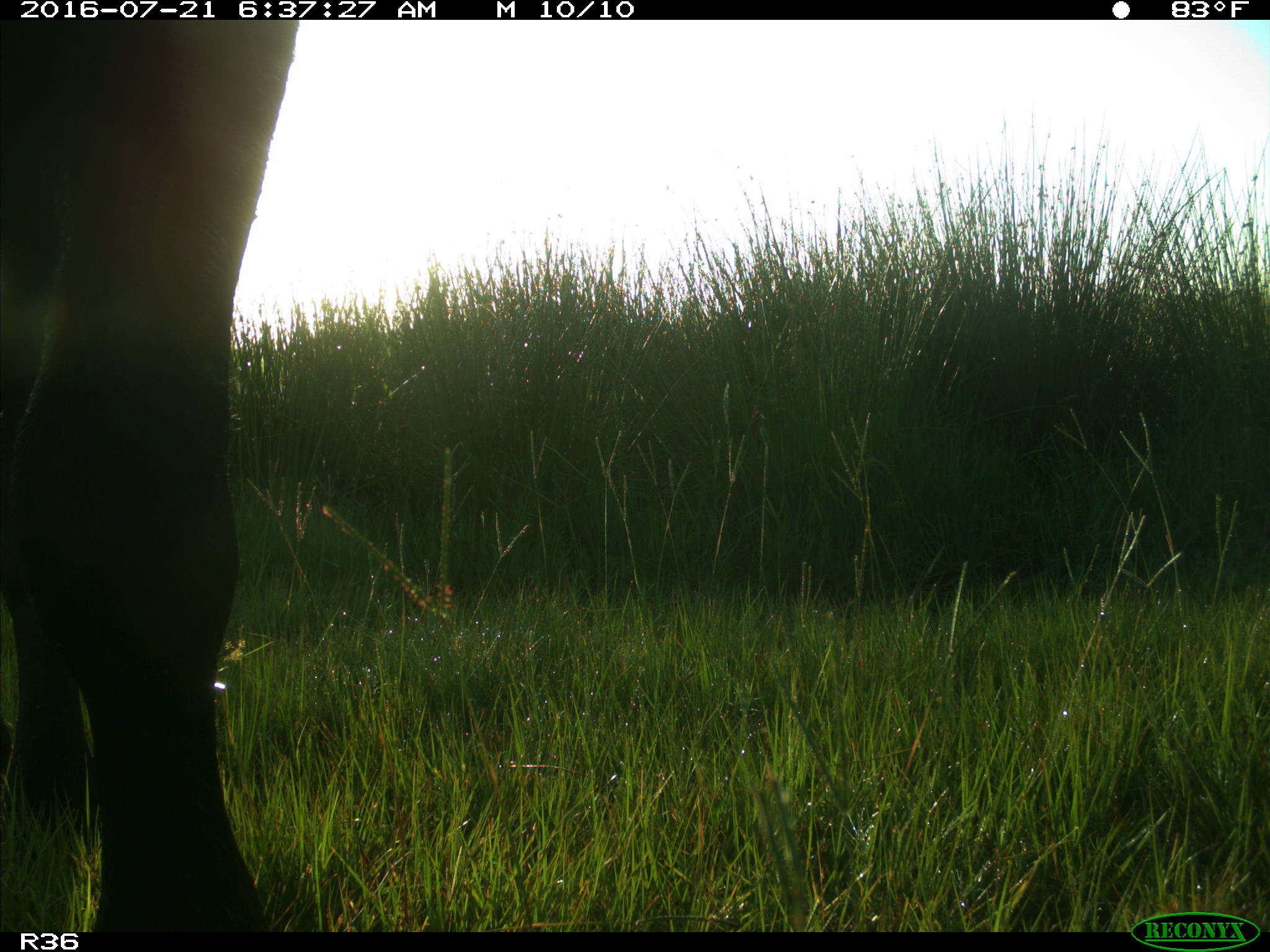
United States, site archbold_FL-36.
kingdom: Animalia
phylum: Chordata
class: Mammalia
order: Artiodactyla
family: Bovidae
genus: Bos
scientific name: Bos taurus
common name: domestic cow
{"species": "Bos taurus (domestic cow)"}